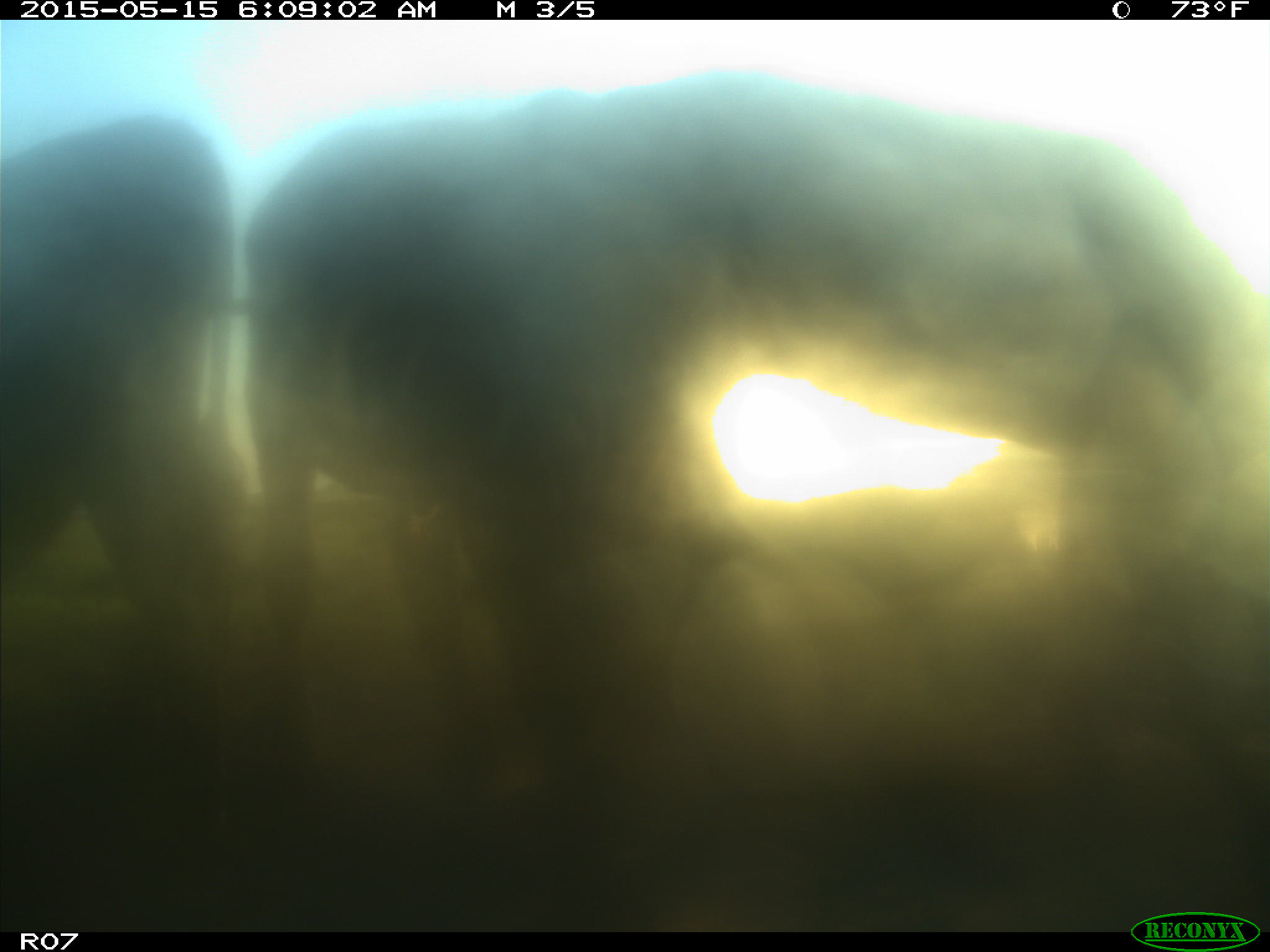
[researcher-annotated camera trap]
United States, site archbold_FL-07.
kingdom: Animalia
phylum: Chordata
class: Mammalia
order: Artiodactyla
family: Bovidae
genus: Bos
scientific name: Bos taurus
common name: domestic cow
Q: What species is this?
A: Bos taurus (domestic cow).